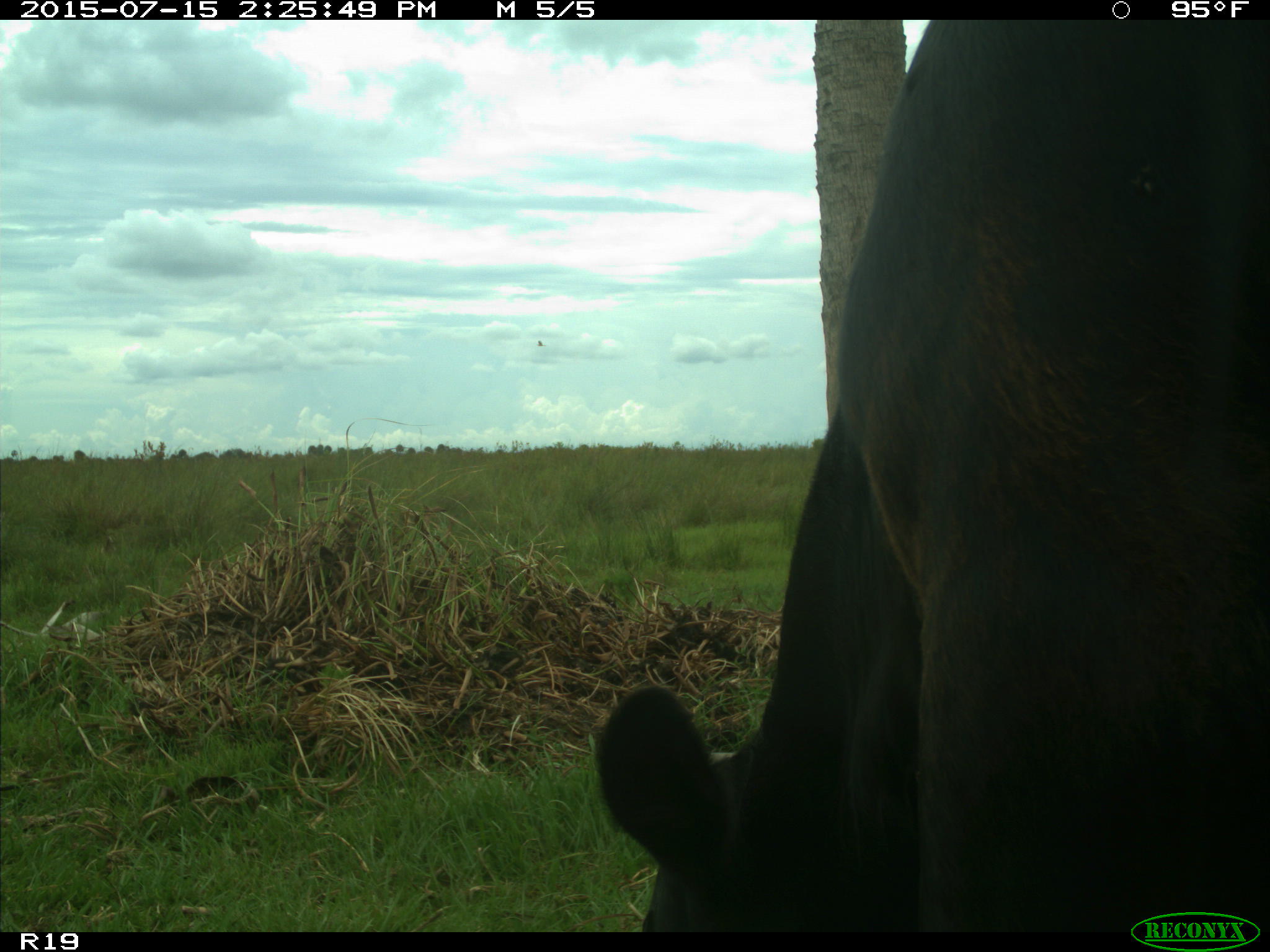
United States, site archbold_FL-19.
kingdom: Animalia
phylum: Chordata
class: Mammalia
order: Artiodactyla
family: Bovidae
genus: Bos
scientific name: Bos taurus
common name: domestic cow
Bos taurus (domestic cow).